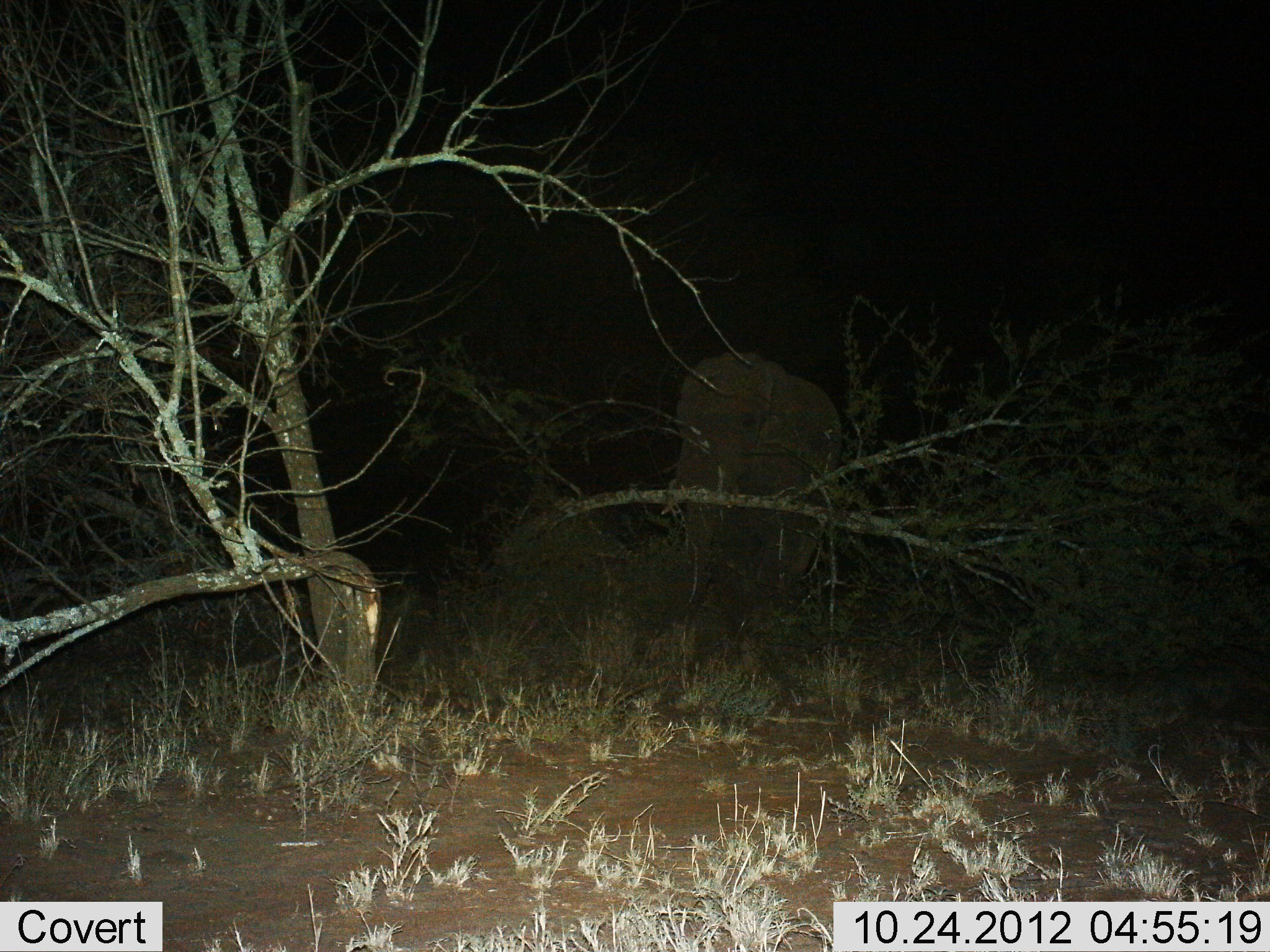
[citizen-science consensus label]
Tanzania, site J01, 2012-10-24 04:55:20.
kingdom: Animalia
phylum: Chordata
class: Mammalia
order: Proboscidea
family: Elephantidae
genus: Loxodonta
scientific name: Loxodonta africana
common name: african bush elephant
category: elephant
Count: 1.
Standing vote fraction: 70%.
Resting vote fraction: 0%.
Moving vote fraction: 10%.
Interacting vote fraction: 0%.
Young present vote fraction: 0%.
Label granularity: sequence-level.